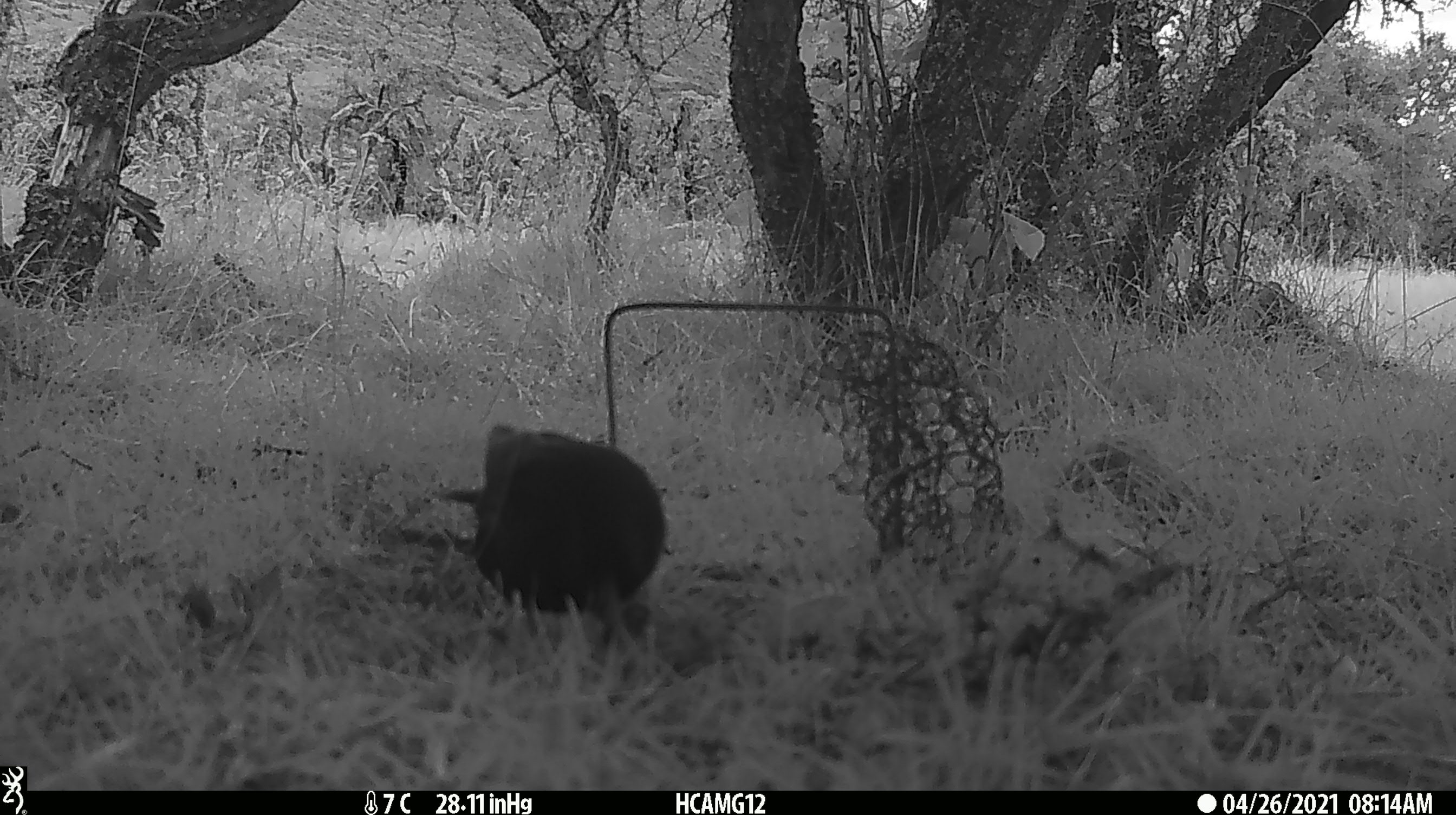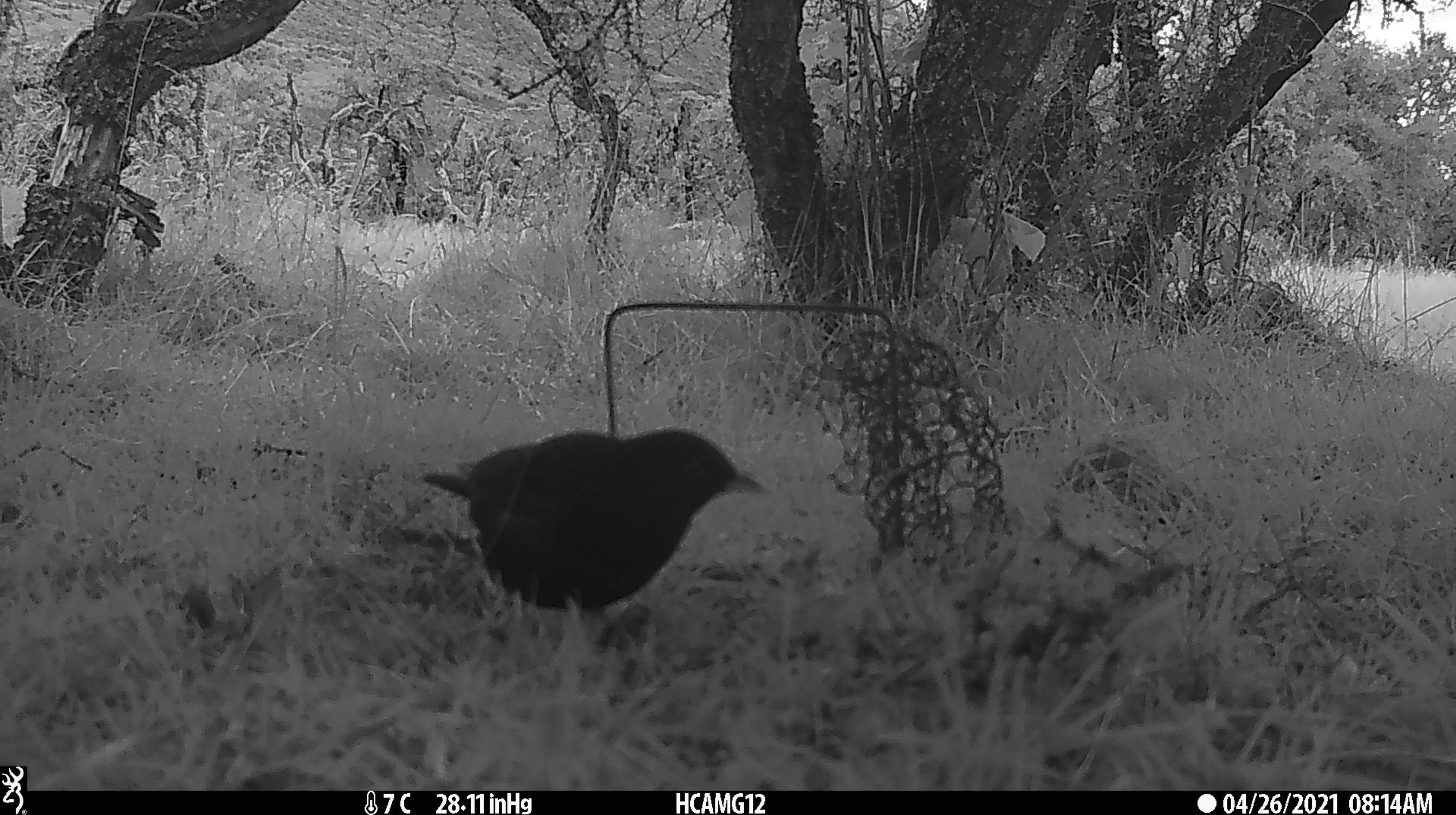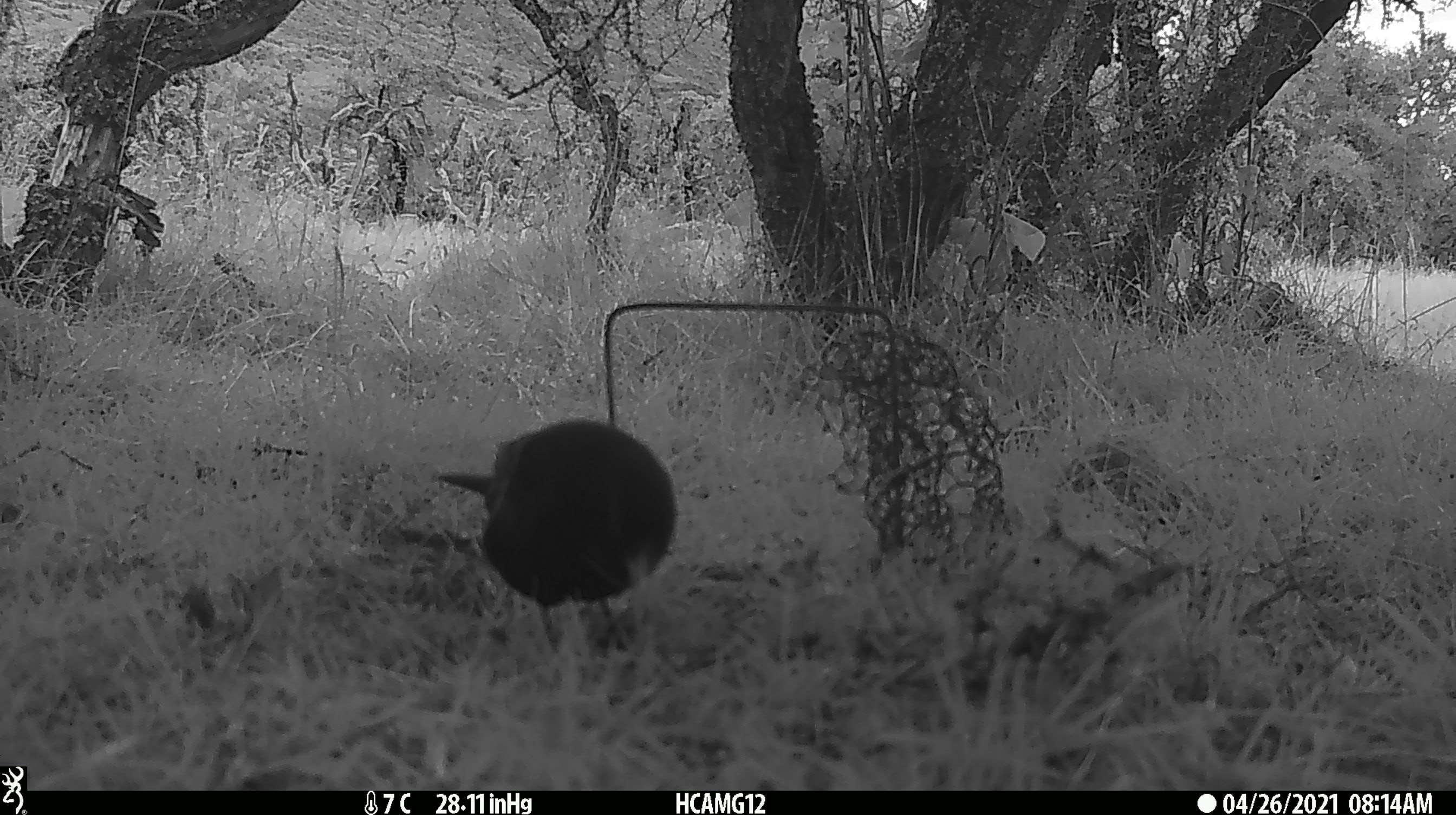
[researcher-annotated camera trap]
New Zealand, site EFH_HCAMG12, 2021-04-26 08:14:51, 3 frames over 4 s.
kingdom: Animalia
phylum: Chordata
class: Aves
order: Passeriformes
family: Turdidae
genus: Turdus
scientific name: Turdus merula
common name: eurasian blackbird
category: blackbird